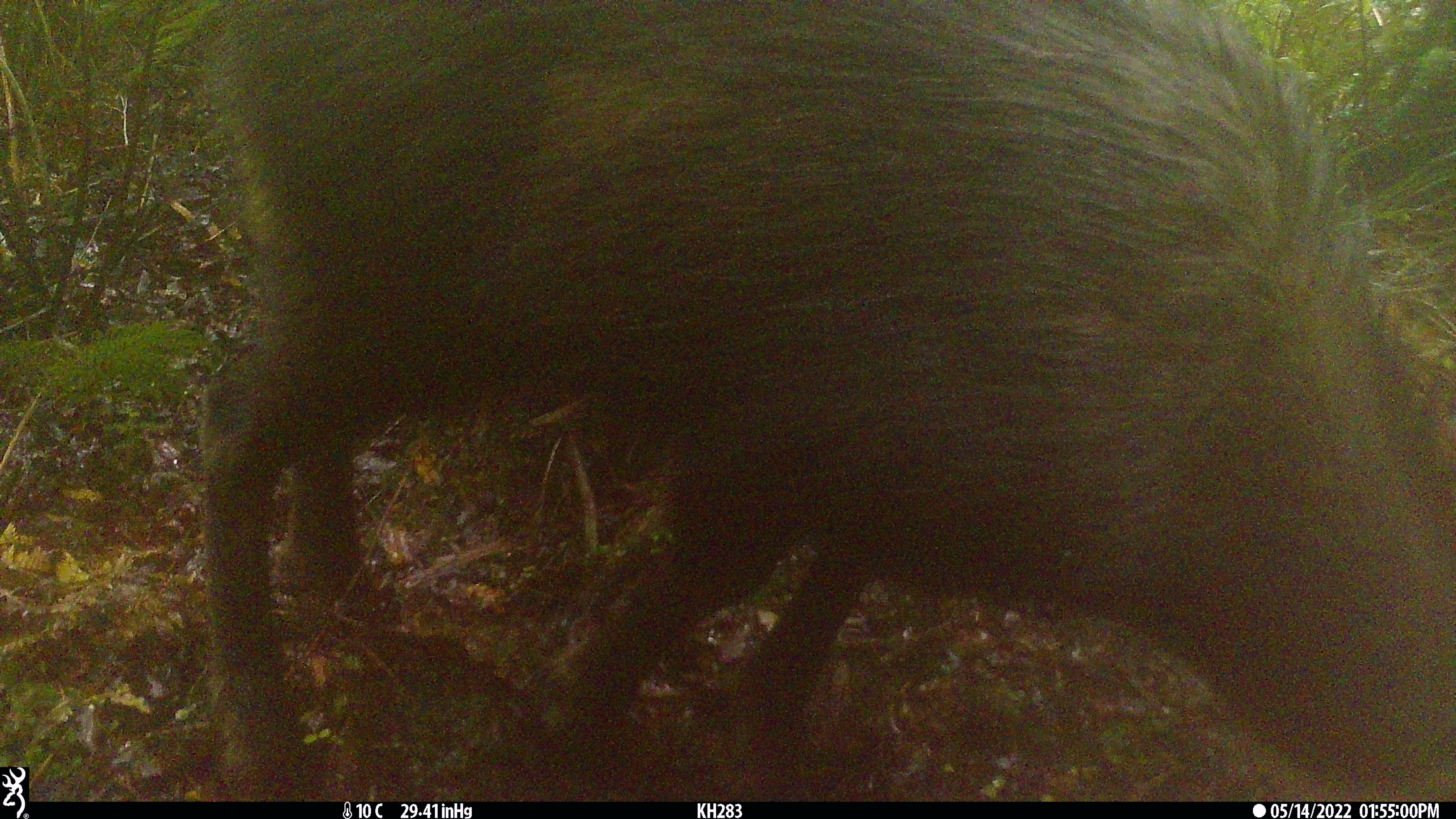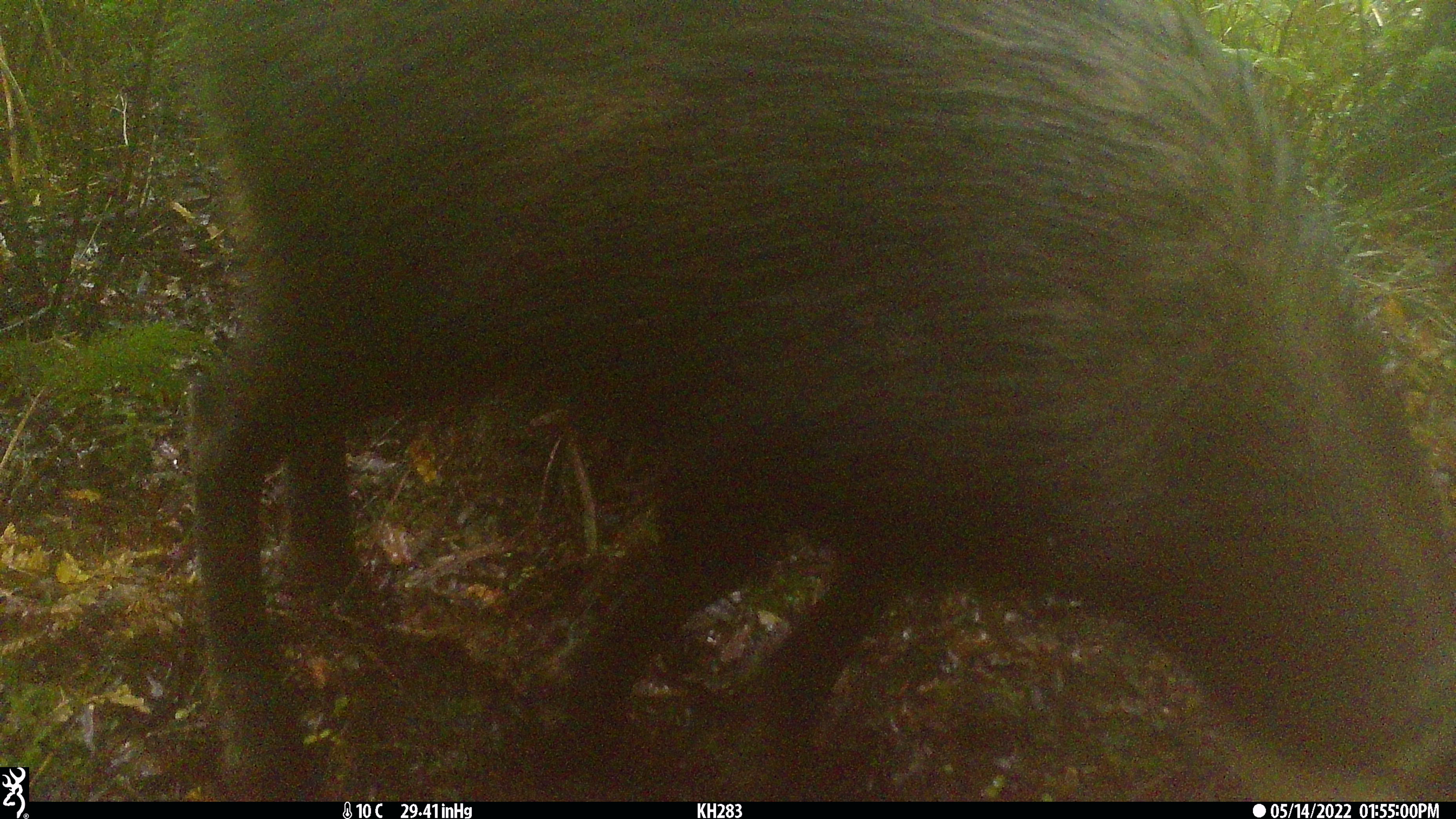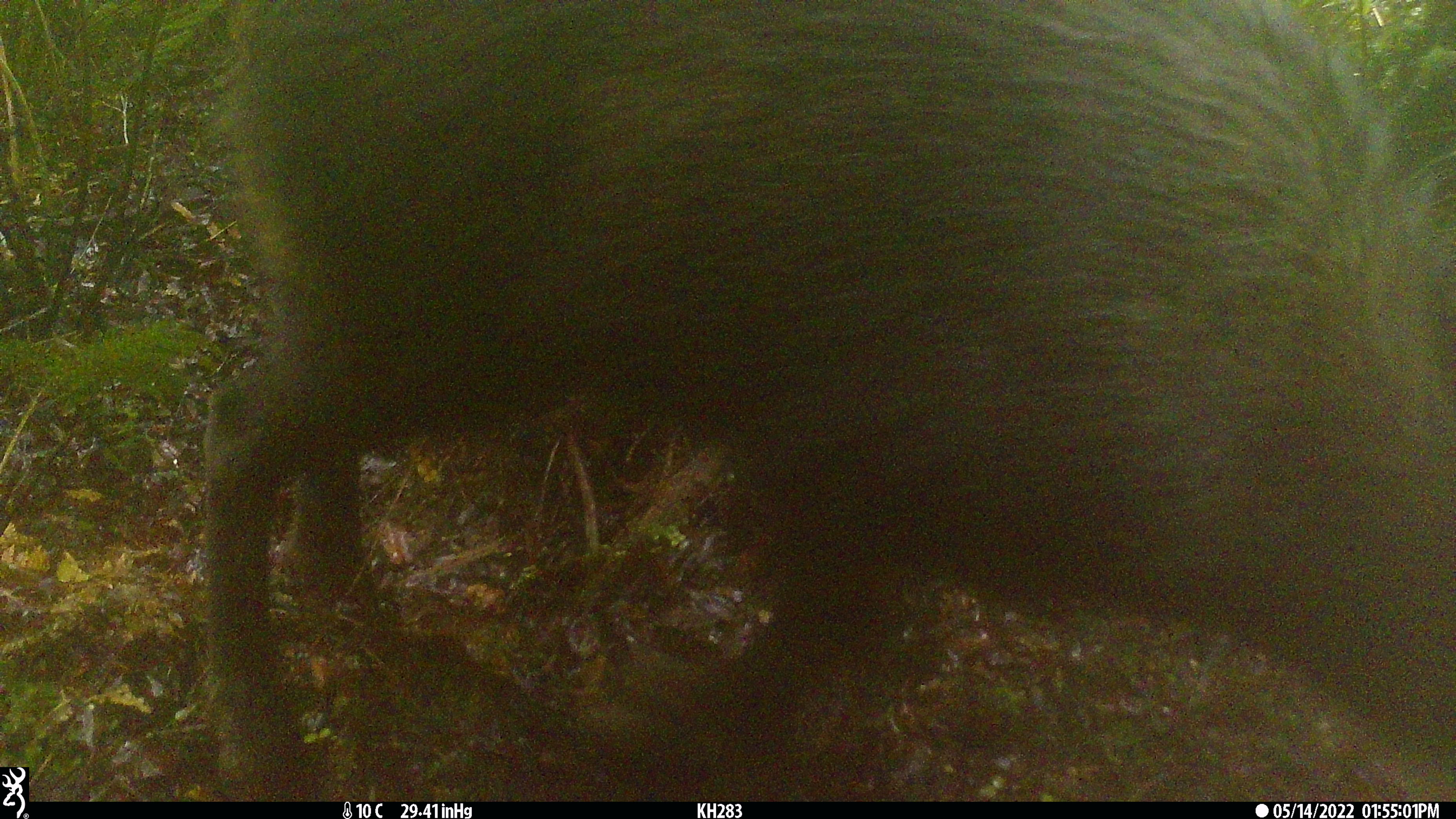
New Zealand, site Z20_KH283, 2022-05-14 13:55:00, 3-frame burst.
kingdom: Animalia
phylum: Chordata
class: Mammalia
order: Artiodactyla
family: Bovidae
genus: Rupicapra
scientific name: Rupicapra rupicapra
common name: alpine chamois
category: chamois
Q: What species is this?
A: Chamois (alpine chamois) (Rupicapra rupicapra).